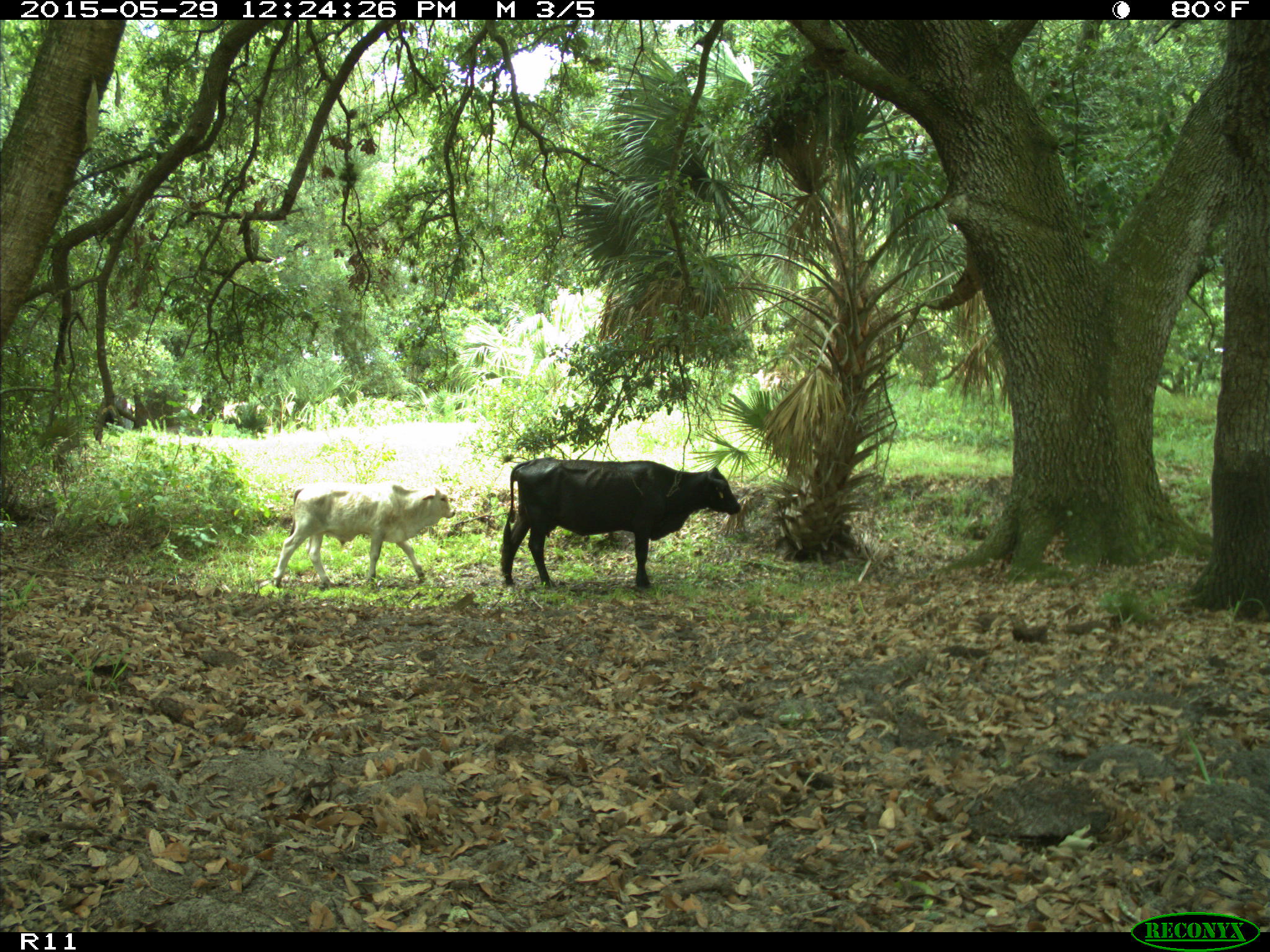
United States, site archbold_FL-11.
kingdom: Animalia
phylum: Chordata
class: Mammalia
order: Artiodactyla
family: Bovidae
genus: Bos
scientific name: Bos taurus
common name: domestic cow